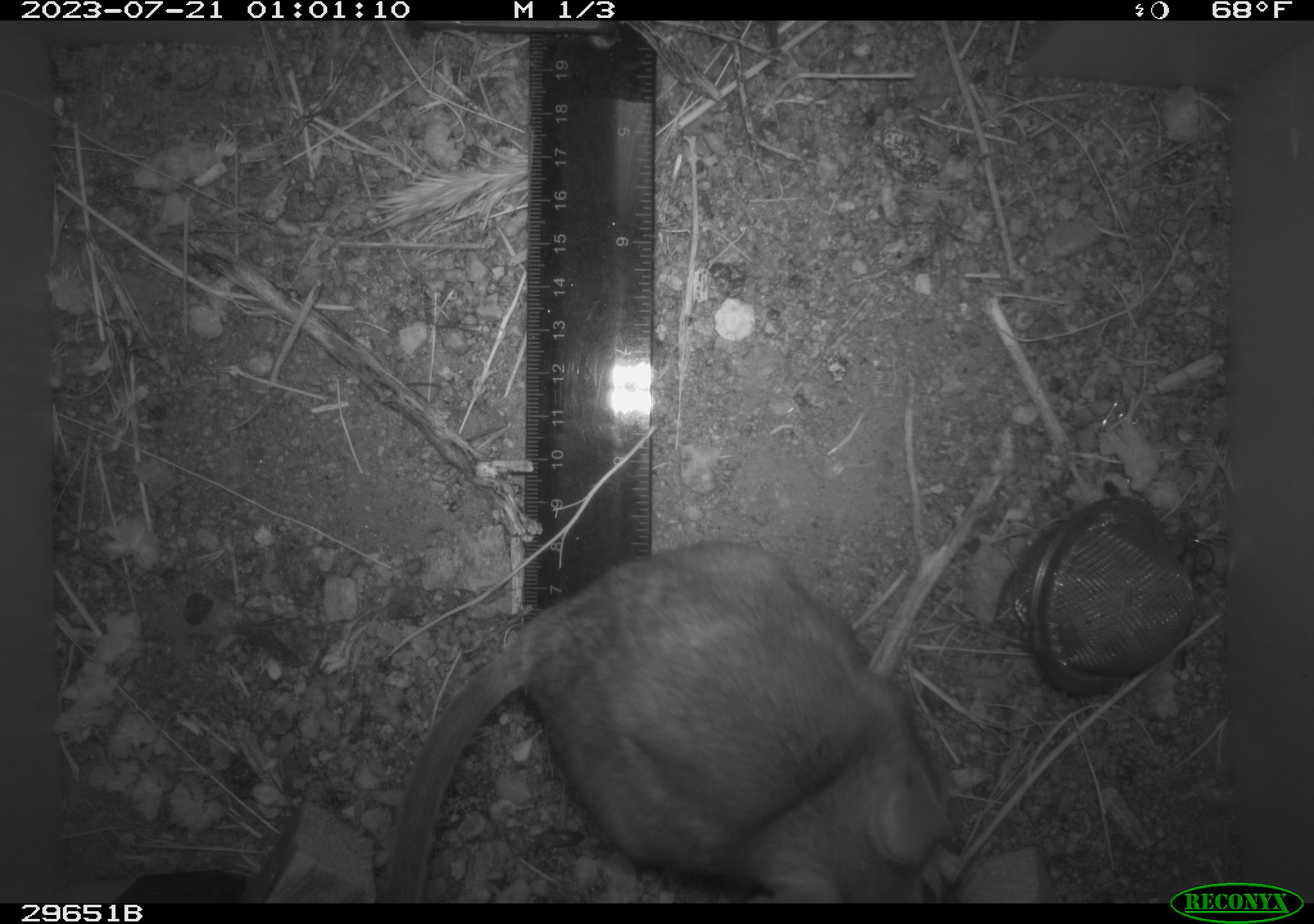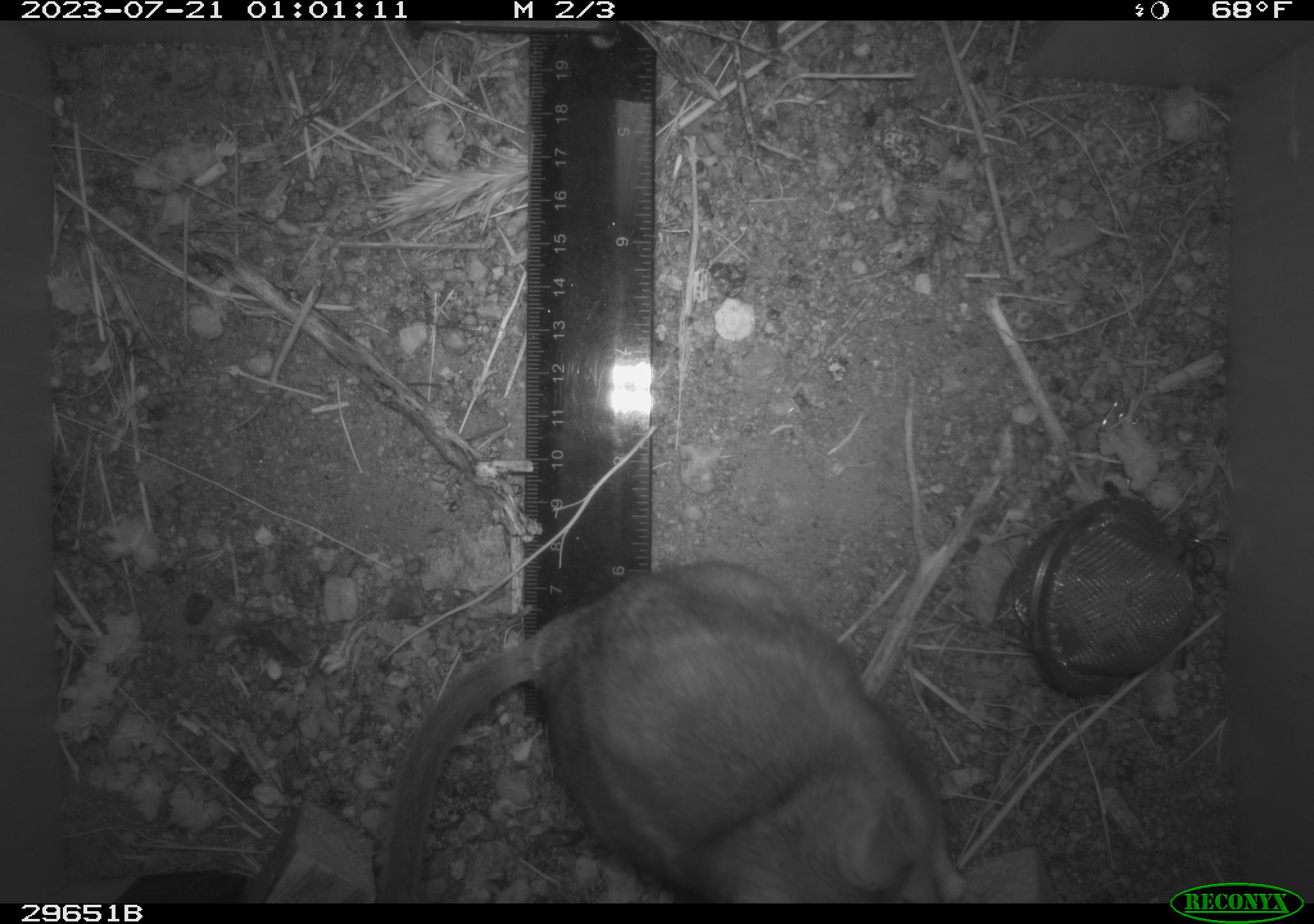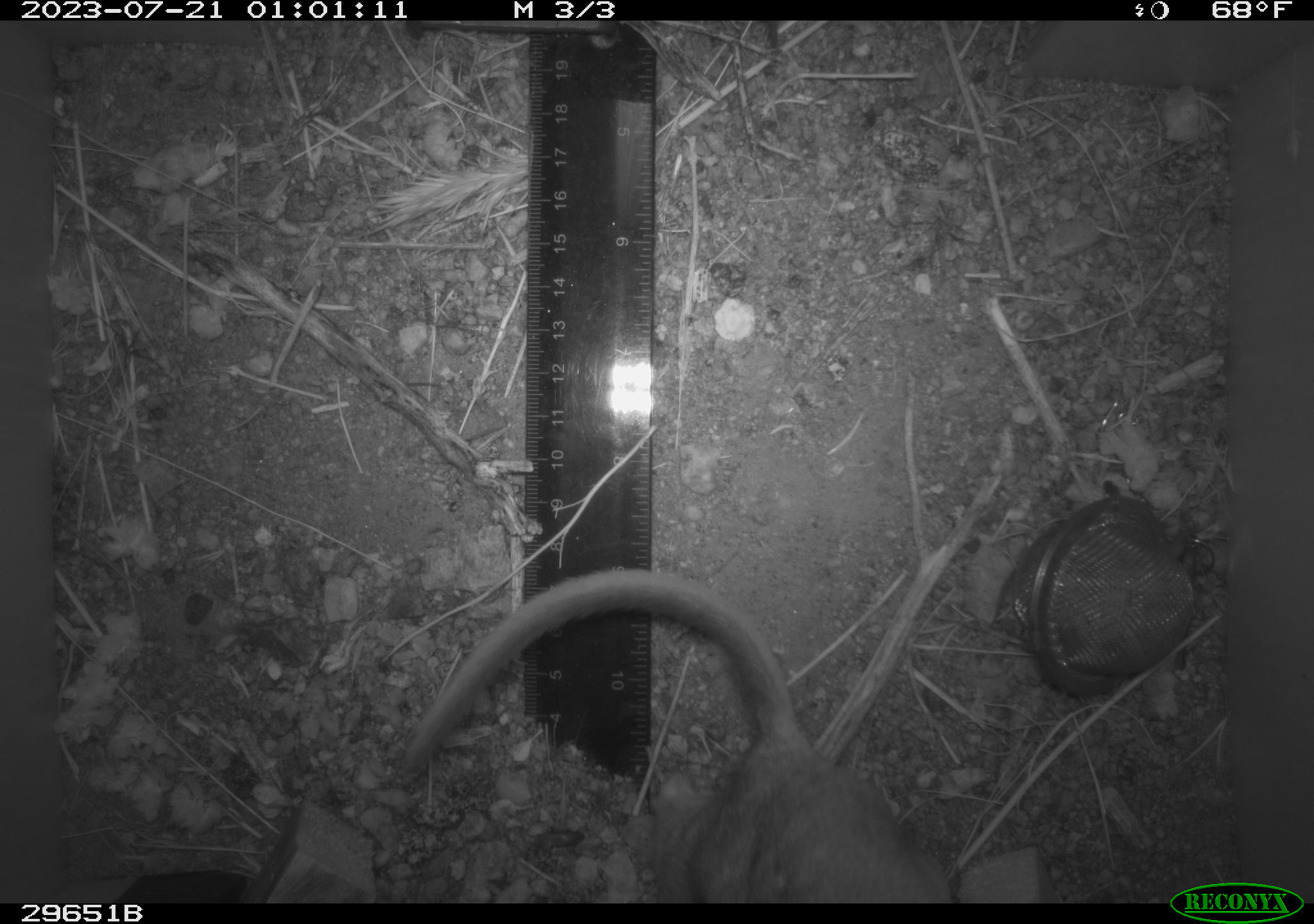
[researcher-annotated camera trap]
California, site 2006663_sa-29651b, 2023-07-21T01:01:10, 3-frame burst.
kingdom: Animalia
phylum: Chordata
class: Mammalia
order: Rodentia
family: Cricetidae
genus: Neotoma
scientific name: Neotoma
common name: pack rat or woodrat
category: neotoma species